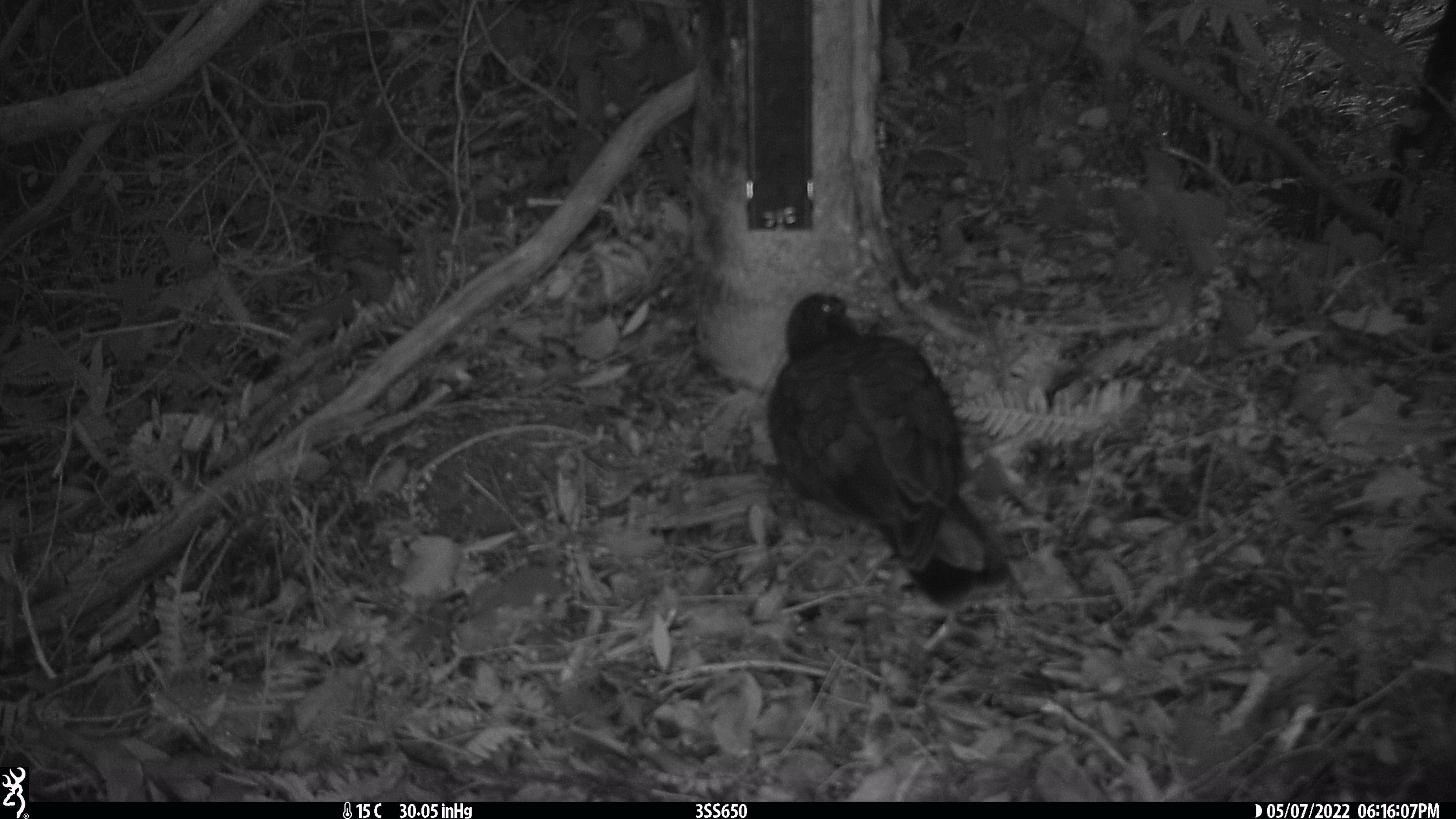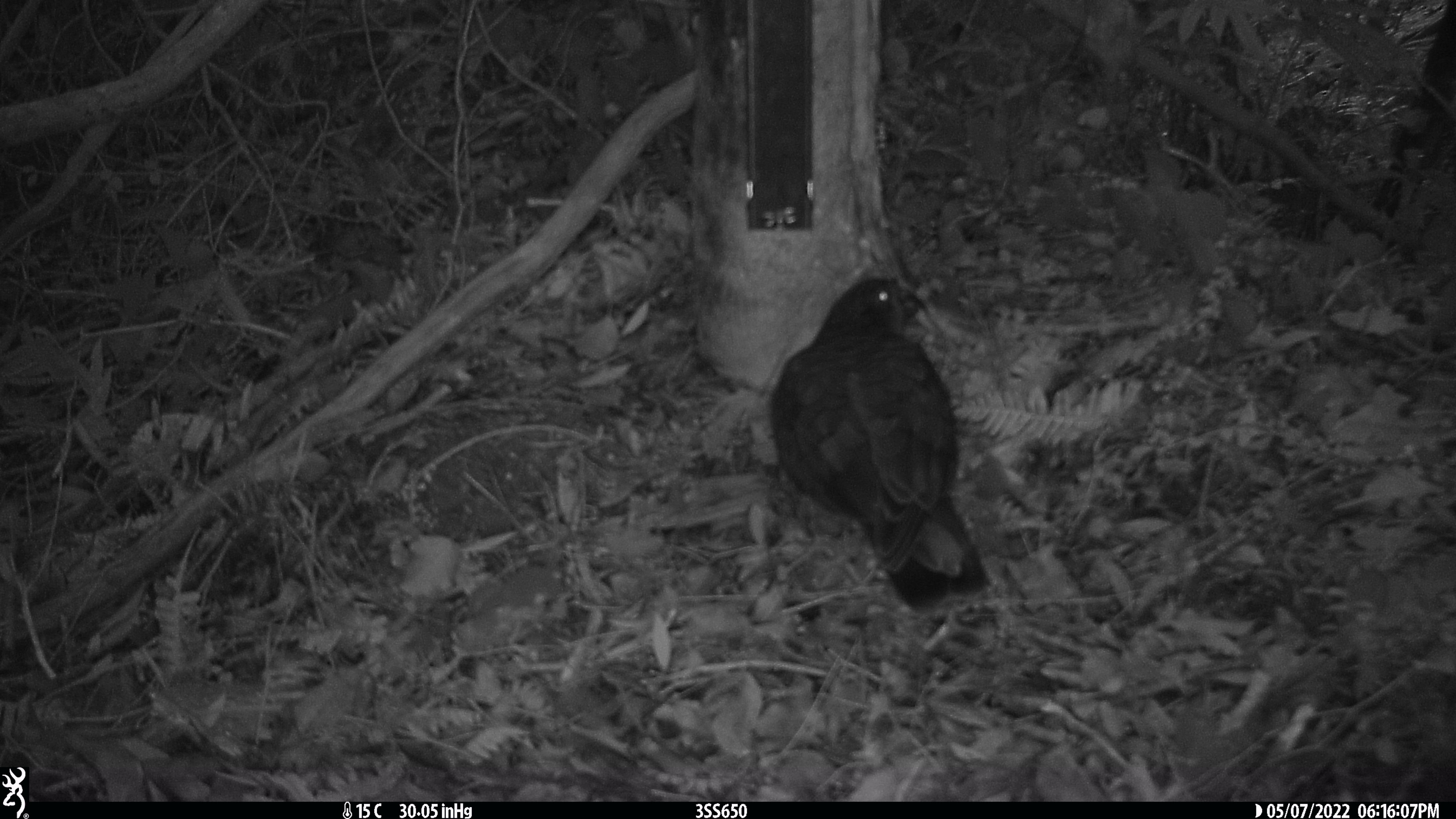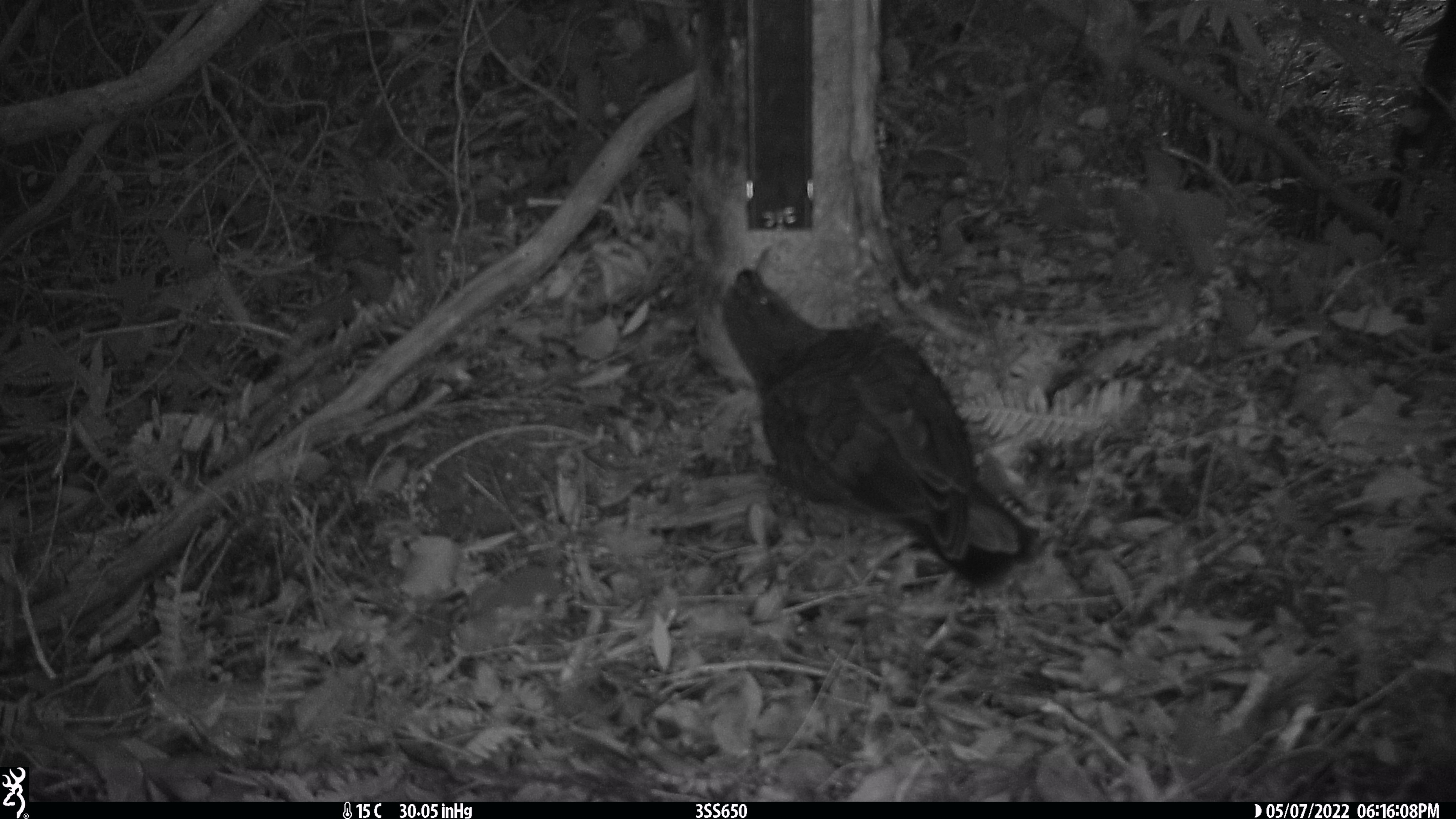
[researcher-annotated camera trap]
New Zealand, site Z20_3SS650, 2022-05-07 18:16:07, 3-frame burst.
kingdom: Animalia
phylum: Chordata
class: Aves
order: Psittaciformes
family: Strigopidae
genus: Nestor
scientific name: Nestor notabilis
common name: kea